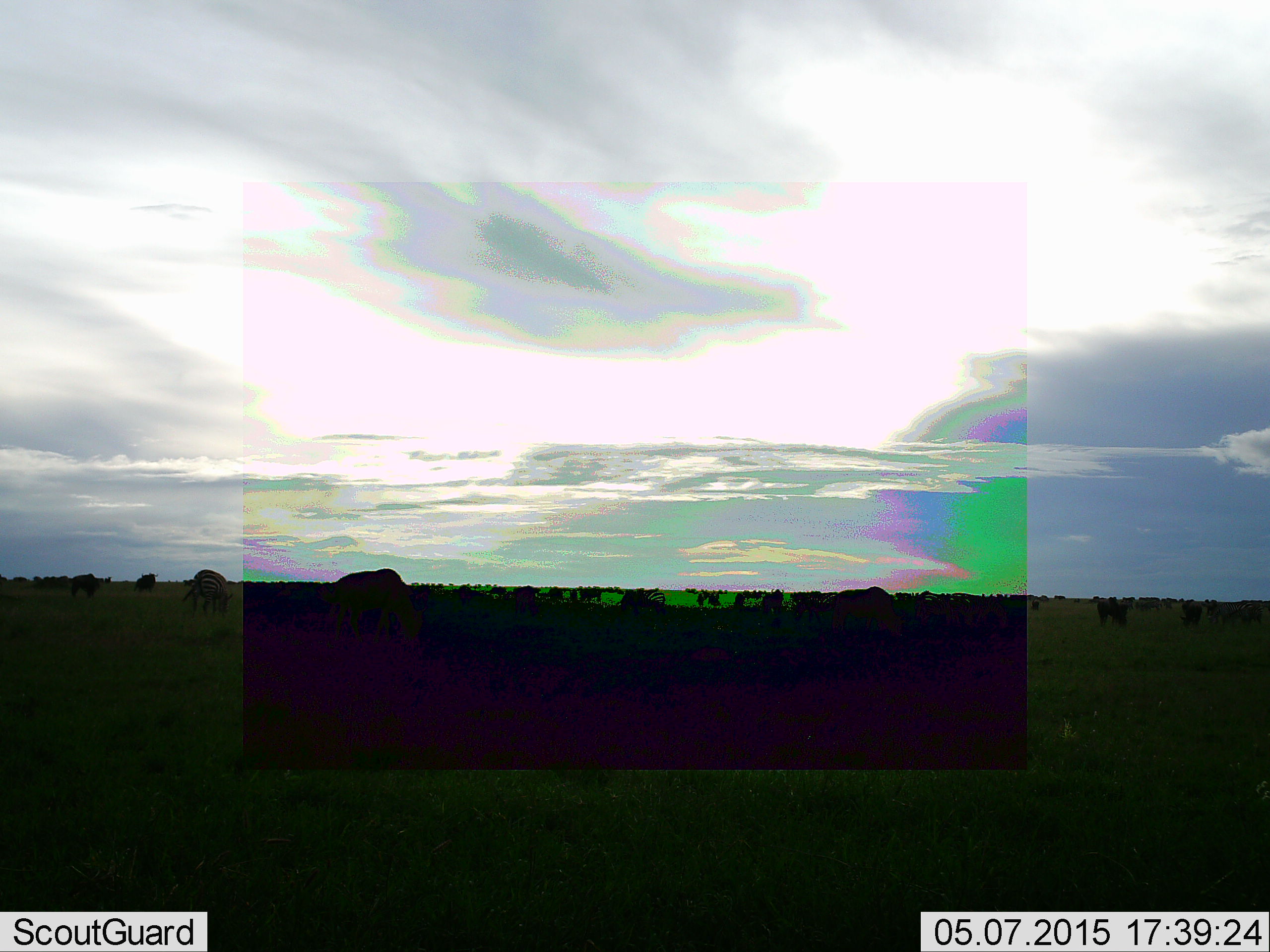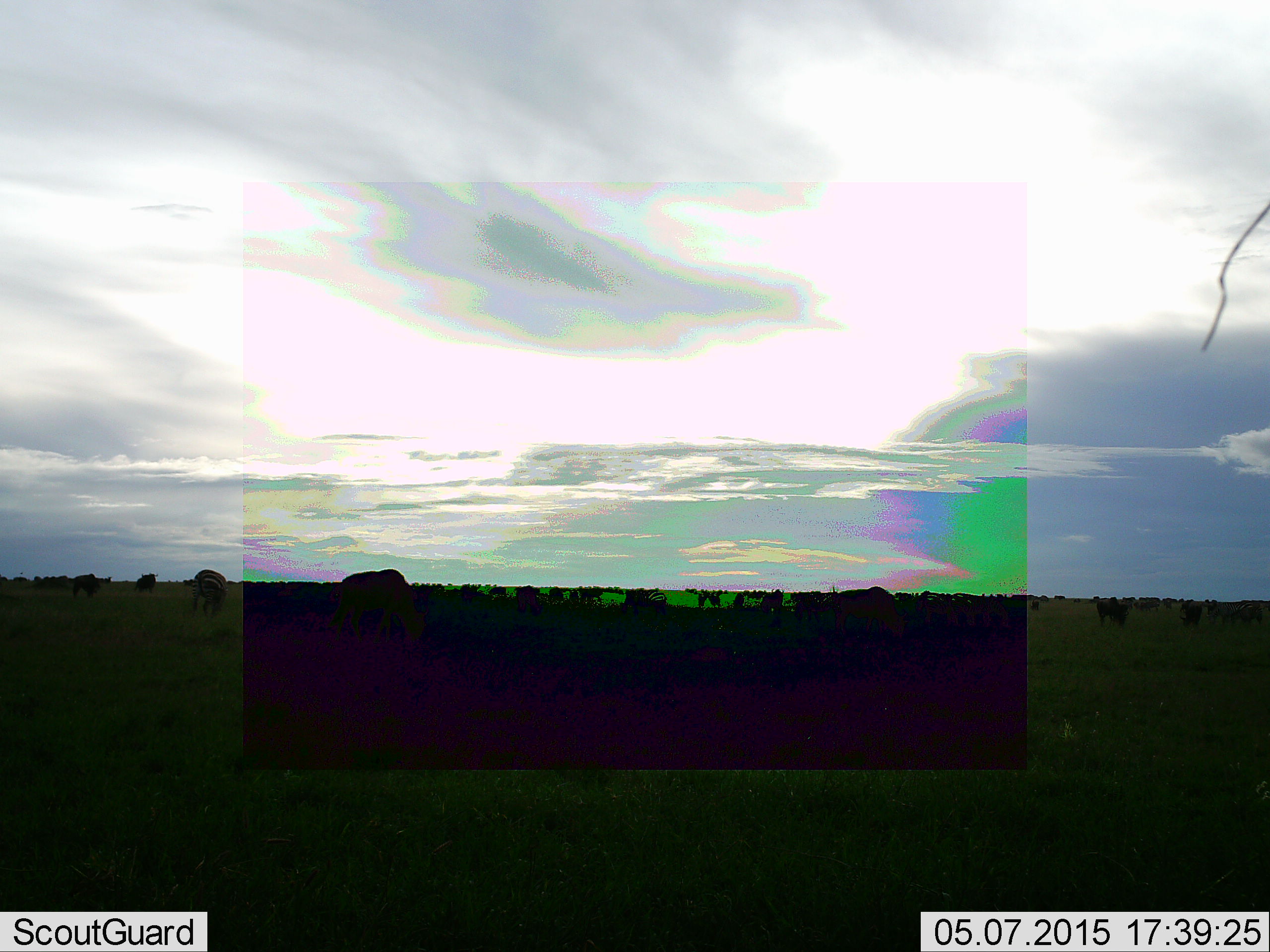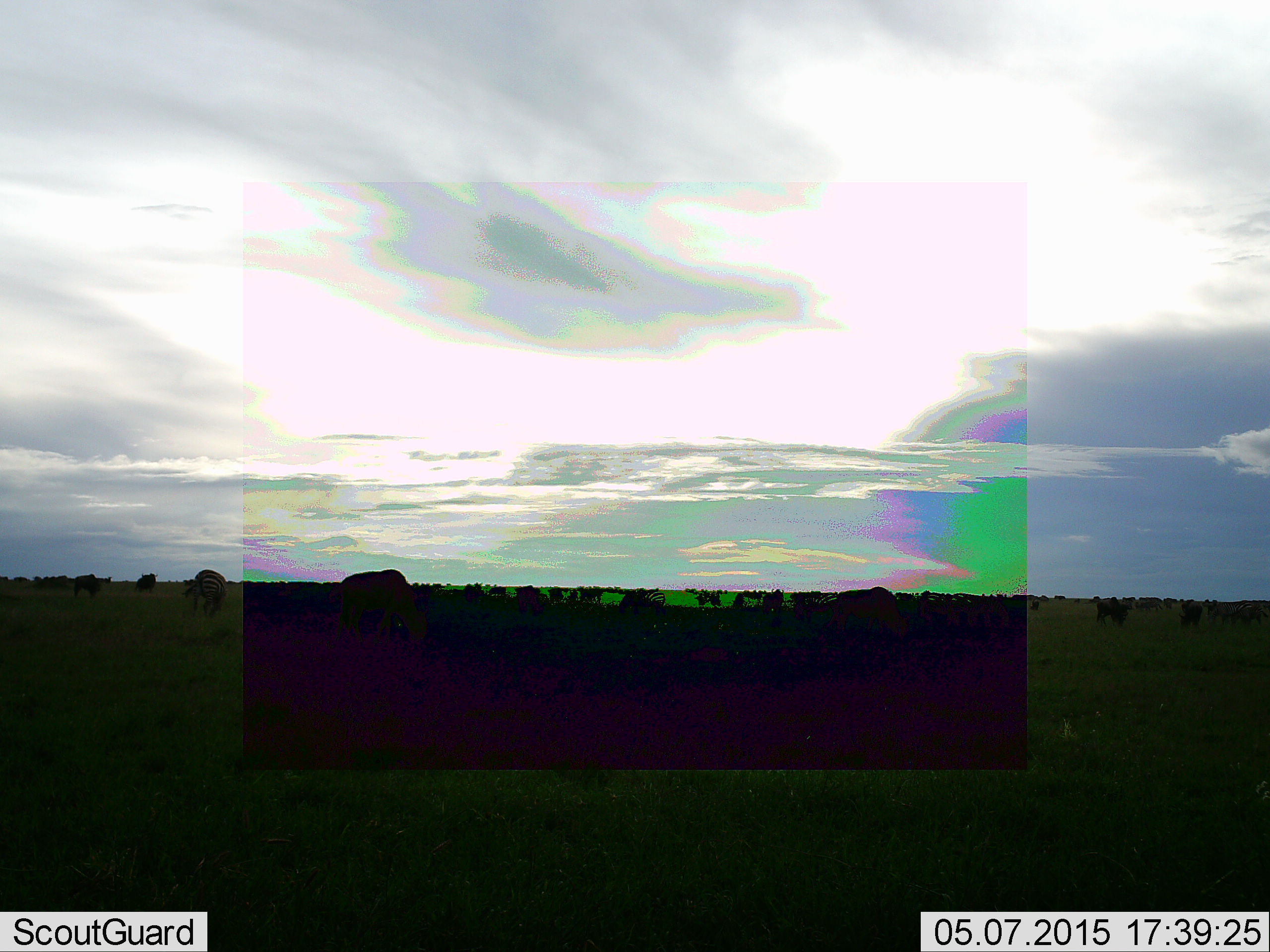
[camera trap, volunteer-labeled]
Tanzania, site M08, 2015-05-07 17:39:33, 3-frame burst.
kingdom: Animalia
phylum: Chordata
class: Mammalia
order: Artiodactyla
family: Bovidae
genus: Connochaetes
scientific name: Connochaetes taurinus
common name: blue wildebeest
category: wildebeest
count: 11-50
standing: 50%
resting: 17%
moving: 8%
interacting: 0%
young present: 0%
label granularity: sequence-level